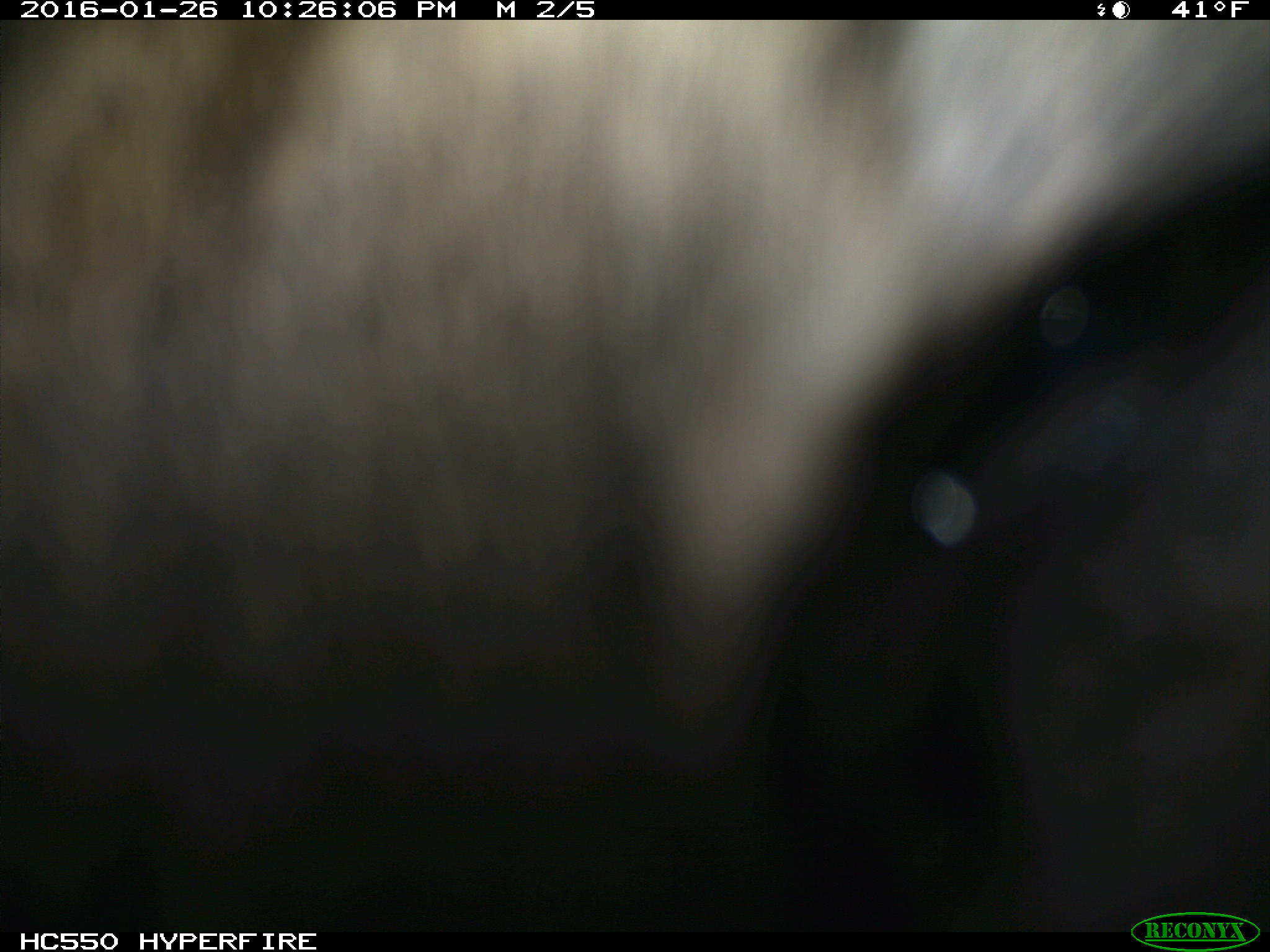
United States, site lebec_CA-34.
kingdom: Animalia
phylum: Chordata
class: Mammalia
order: Carnivora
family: Felidae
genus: Puma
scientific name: Puma concolor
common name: mountain lion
Puma concolor (mountain lion).